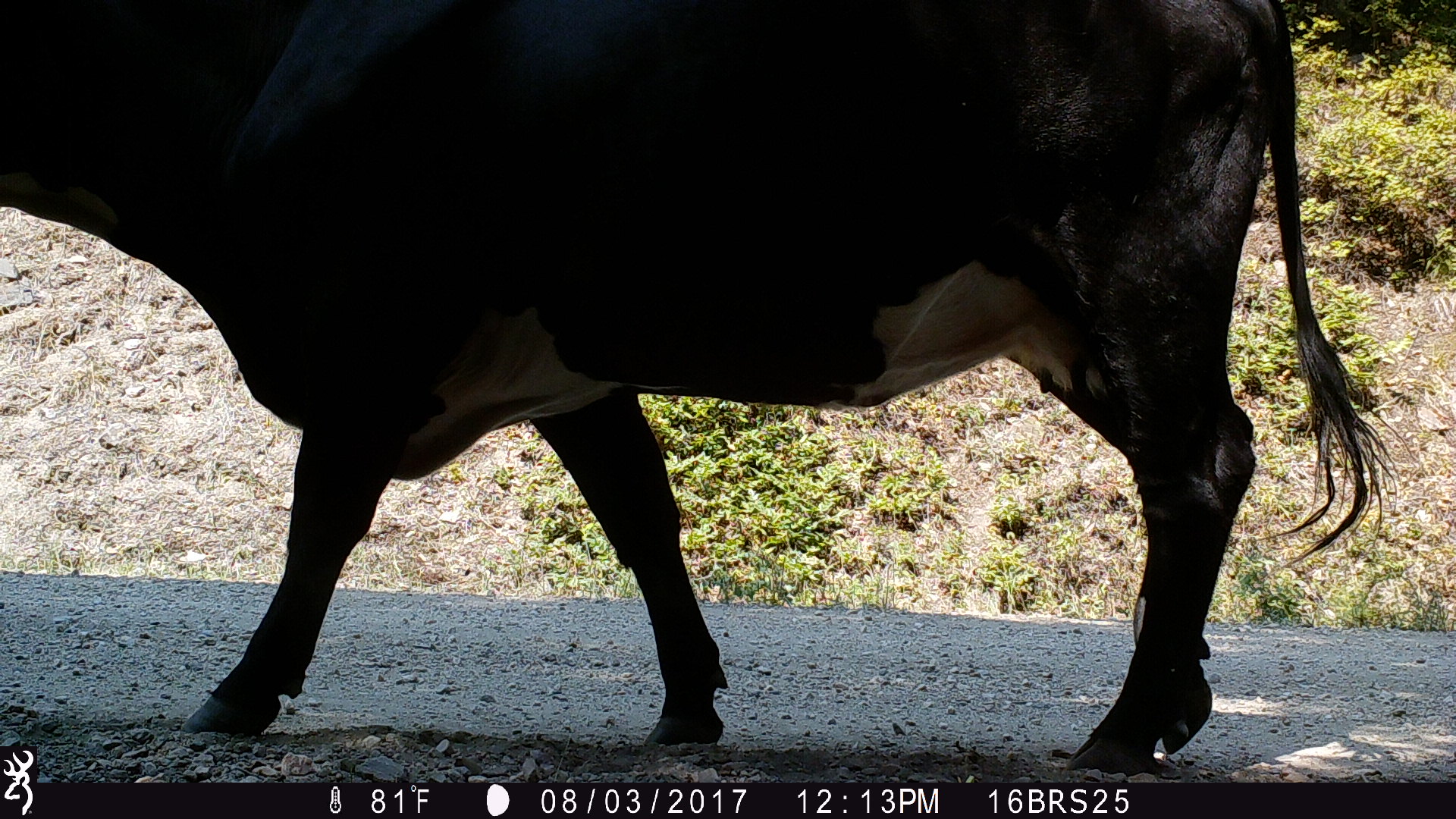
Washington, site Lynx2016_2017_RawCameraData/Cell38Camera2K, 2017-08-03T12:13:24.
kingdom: Animalia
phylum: Chordata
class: Mammalia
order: Artiodactyla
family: Bovidae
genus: Bos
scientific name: Bos taurus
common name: domestic cattle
Domestic cattle (Bos taurus). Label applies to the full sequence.